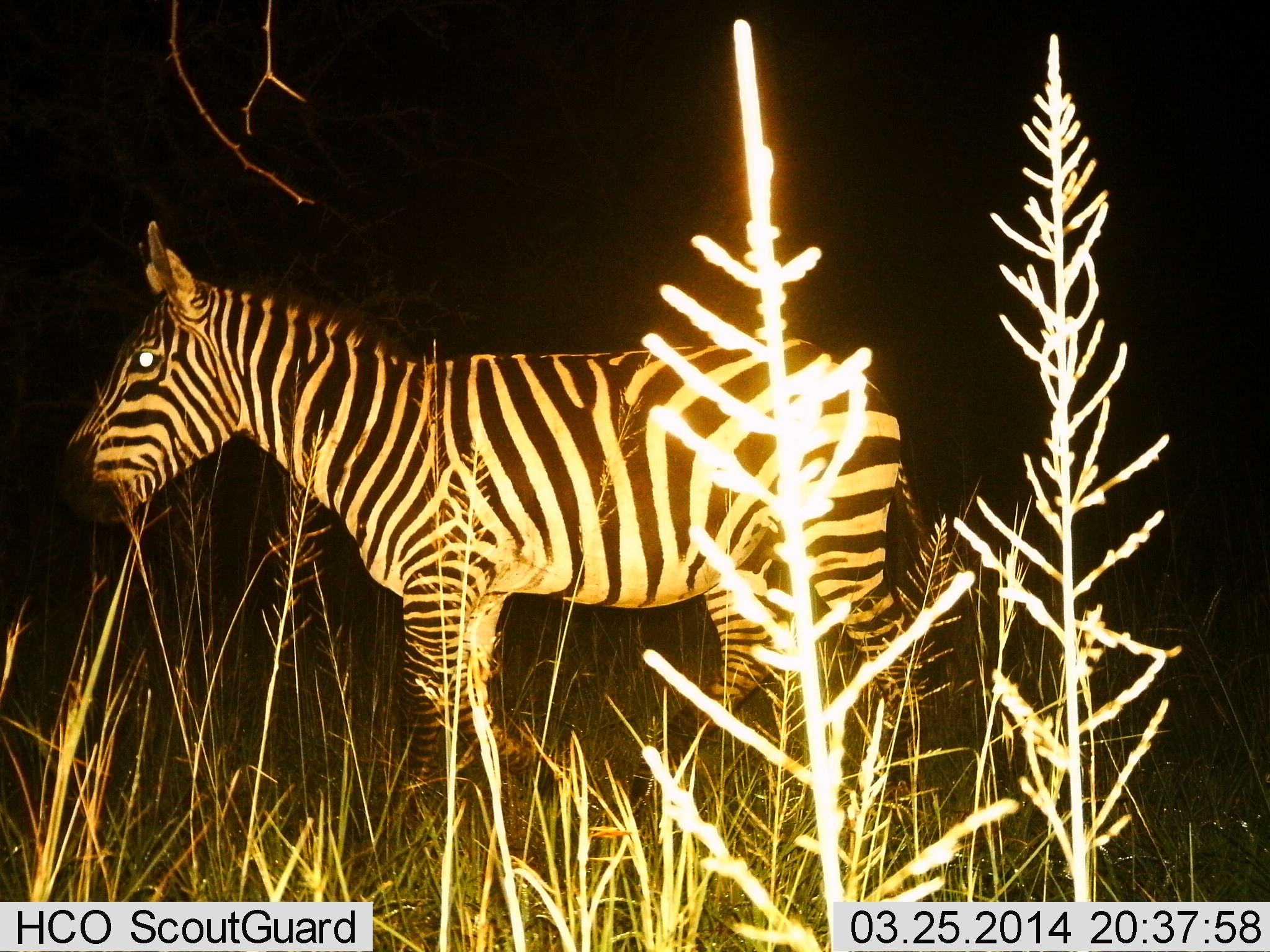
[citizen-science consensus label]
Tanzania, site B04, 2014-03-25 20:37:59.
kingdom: Animalia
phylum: Chordata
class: Mammalia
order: Perissodactyla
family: Equidae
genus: Equus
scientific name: Equus quagga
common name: plains zebra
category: zebra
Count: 1.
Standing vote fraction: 100%.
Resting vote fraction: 0%.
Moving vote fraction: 0%.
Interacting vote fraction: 0%.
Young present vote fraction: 0%.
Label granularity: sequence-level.